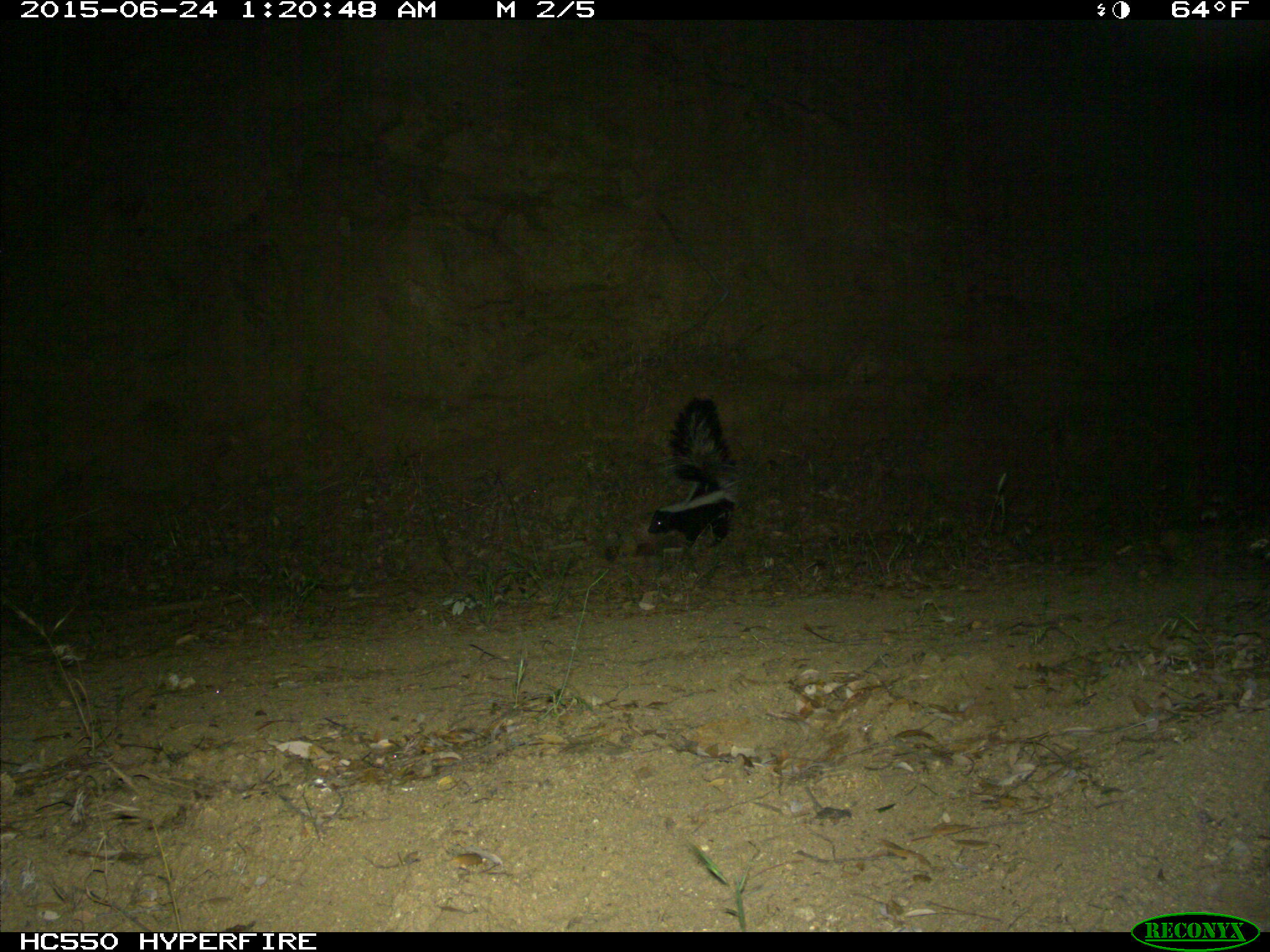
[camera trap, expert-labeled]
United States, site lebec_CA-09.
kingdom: Animalia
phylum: Chordata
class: Mammalia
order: Carnivora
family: Mephitidae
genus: Mephitis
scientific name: Mephitis mephitis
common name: striped skunk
Mephitis mephitis (striped skunk).